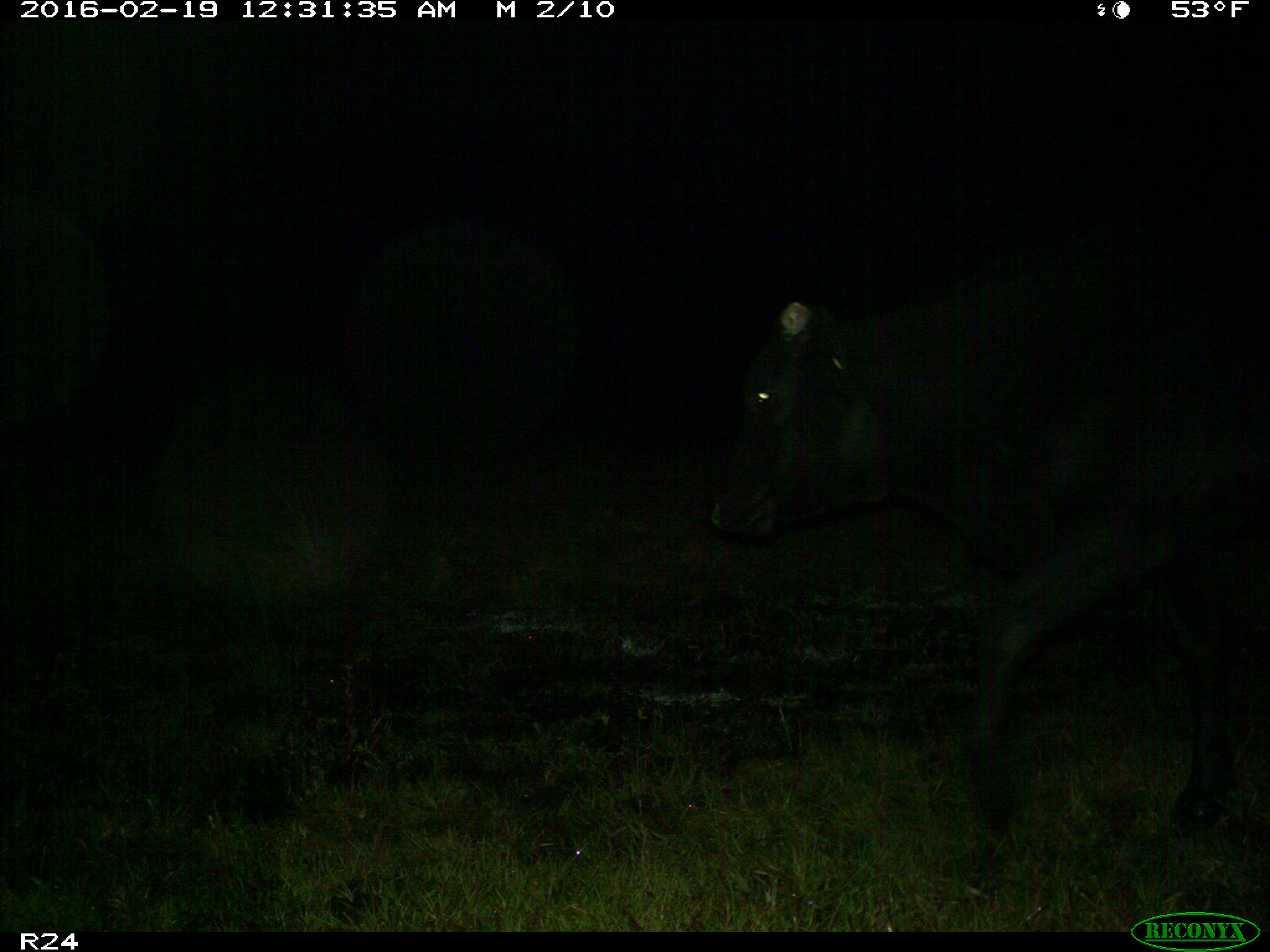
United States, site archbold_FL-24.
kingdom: Animalia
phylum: Chordata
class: Mammalia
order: Artiodactyla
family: Bovidae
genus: Bos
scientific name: Bos taurus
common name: domestic cow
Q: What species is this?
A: Bos taurus (domestic cow).